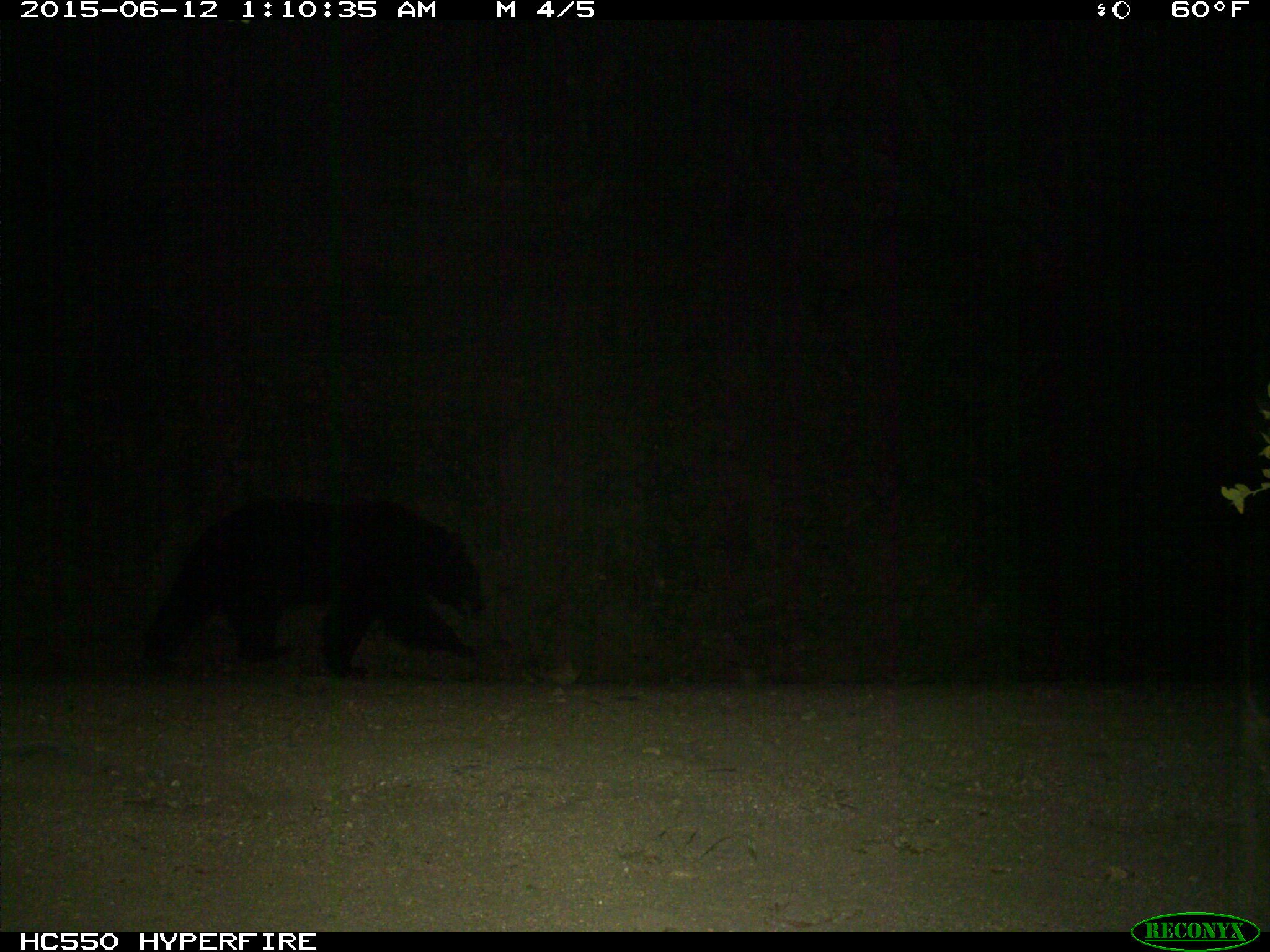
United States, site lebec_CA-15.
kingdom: Animalia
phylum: Chordata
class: Mammalia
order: Carnivora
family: Ursidae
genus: Ursus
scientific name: Ursus americanus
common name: american black bear